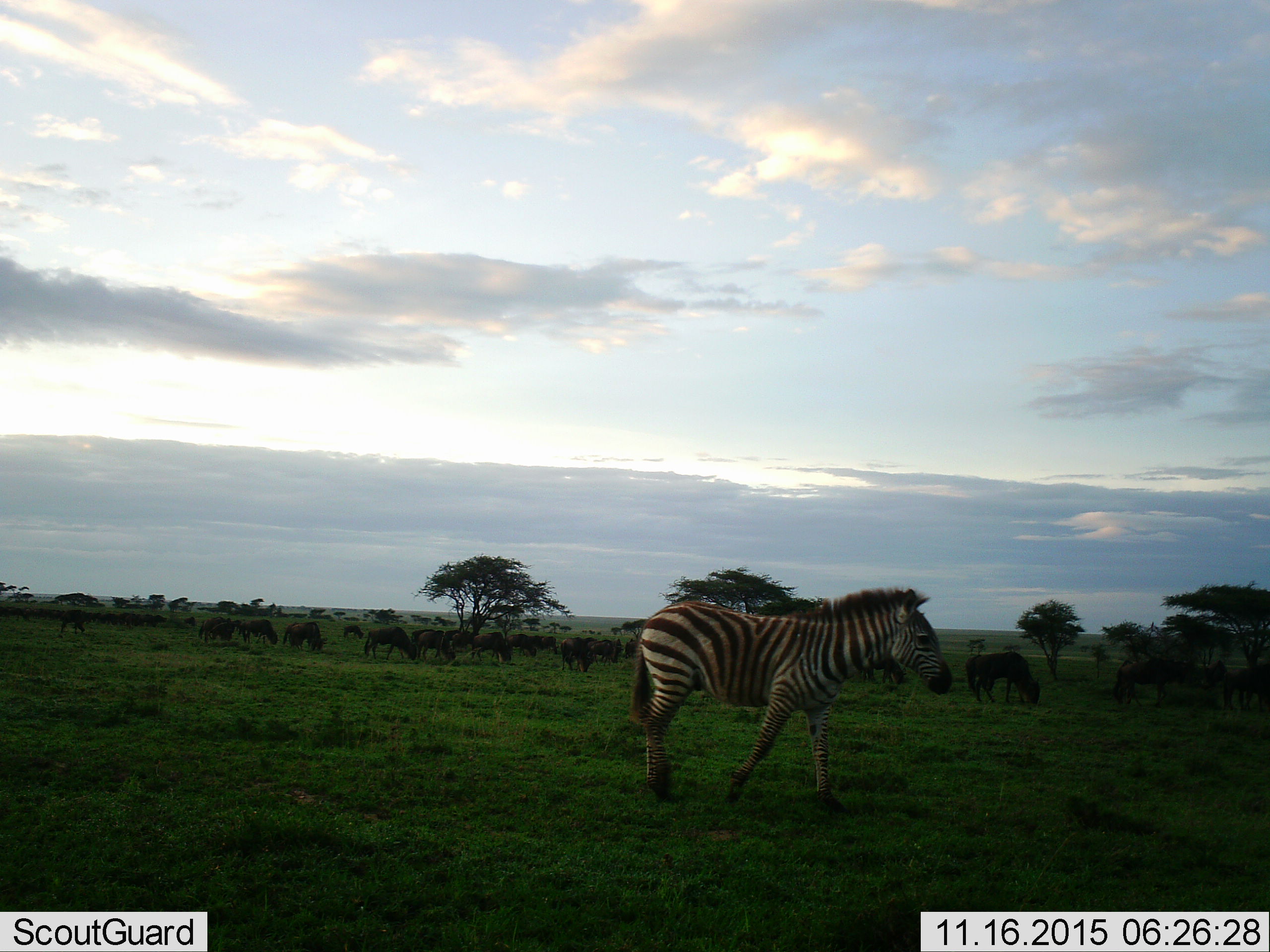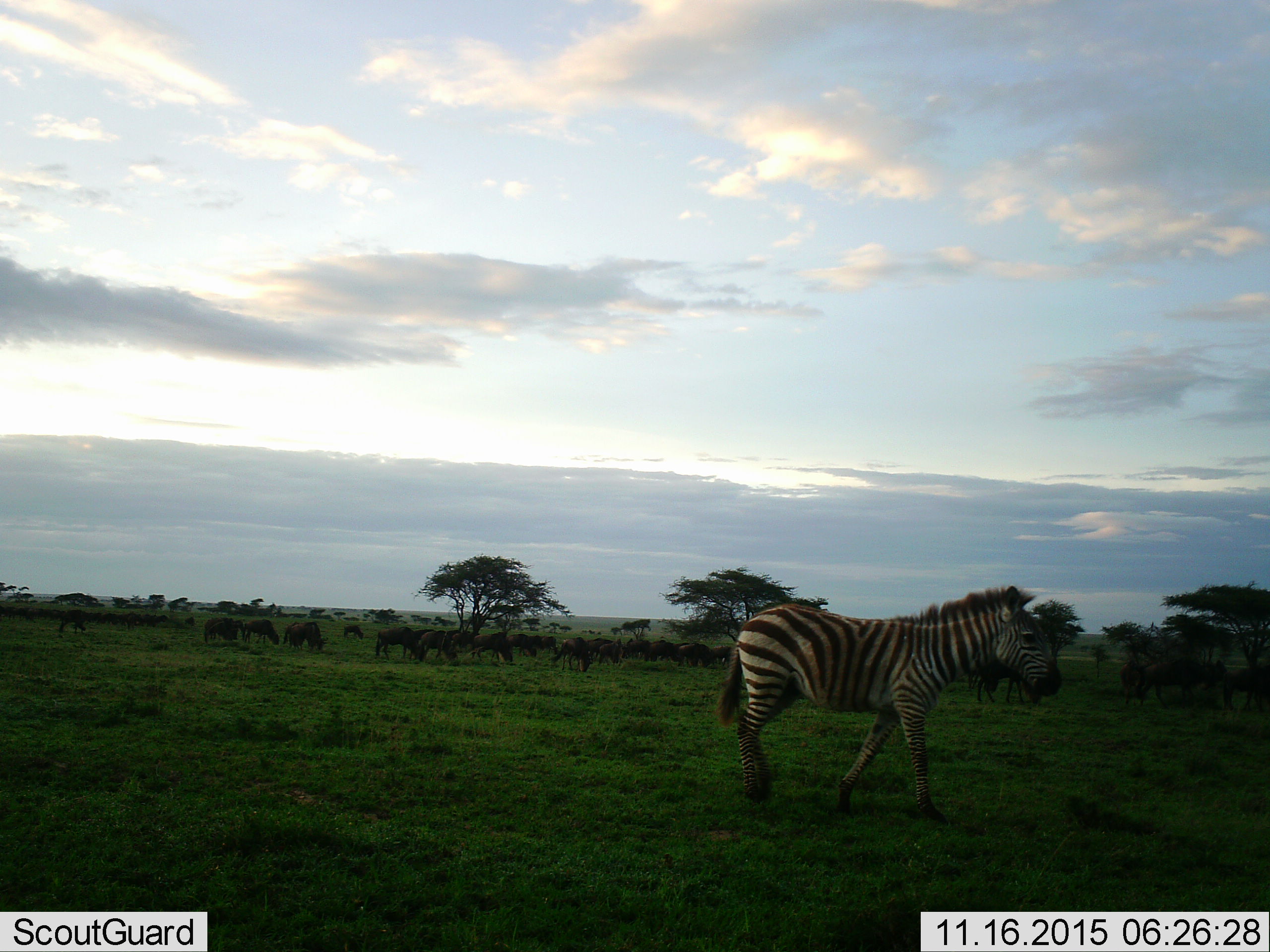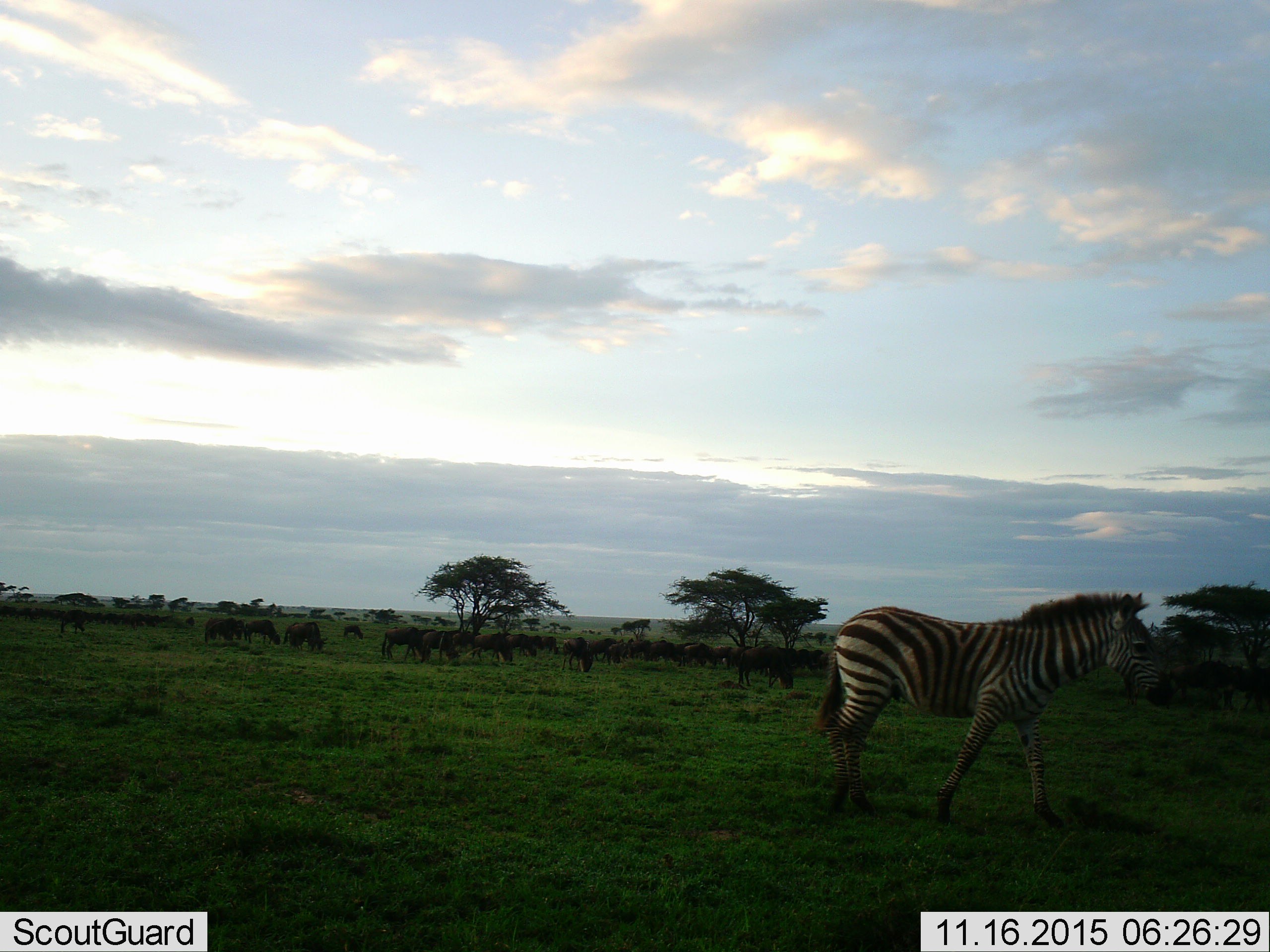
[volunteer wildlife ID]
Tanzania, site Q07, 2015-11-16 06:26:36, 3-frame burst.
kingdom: Animalia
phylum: Chordata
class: Mammalia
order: Artiodactyla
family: Bovidae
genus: Connochaetes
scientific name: Connochaetes taurinus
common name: blue wildebeest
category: wildebeest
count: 11-50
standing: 50%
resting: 0%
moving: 38%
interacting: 0%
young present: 0%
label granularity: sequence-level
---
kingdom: Animalia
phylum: Chordata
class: Mammalia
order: Perissodactyla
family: Equidae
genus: Equus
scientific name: Equus quagga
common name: plains zebra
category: zebra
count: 1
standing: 11%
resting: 0%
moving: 100%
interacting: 0%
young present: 11%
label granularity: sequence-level